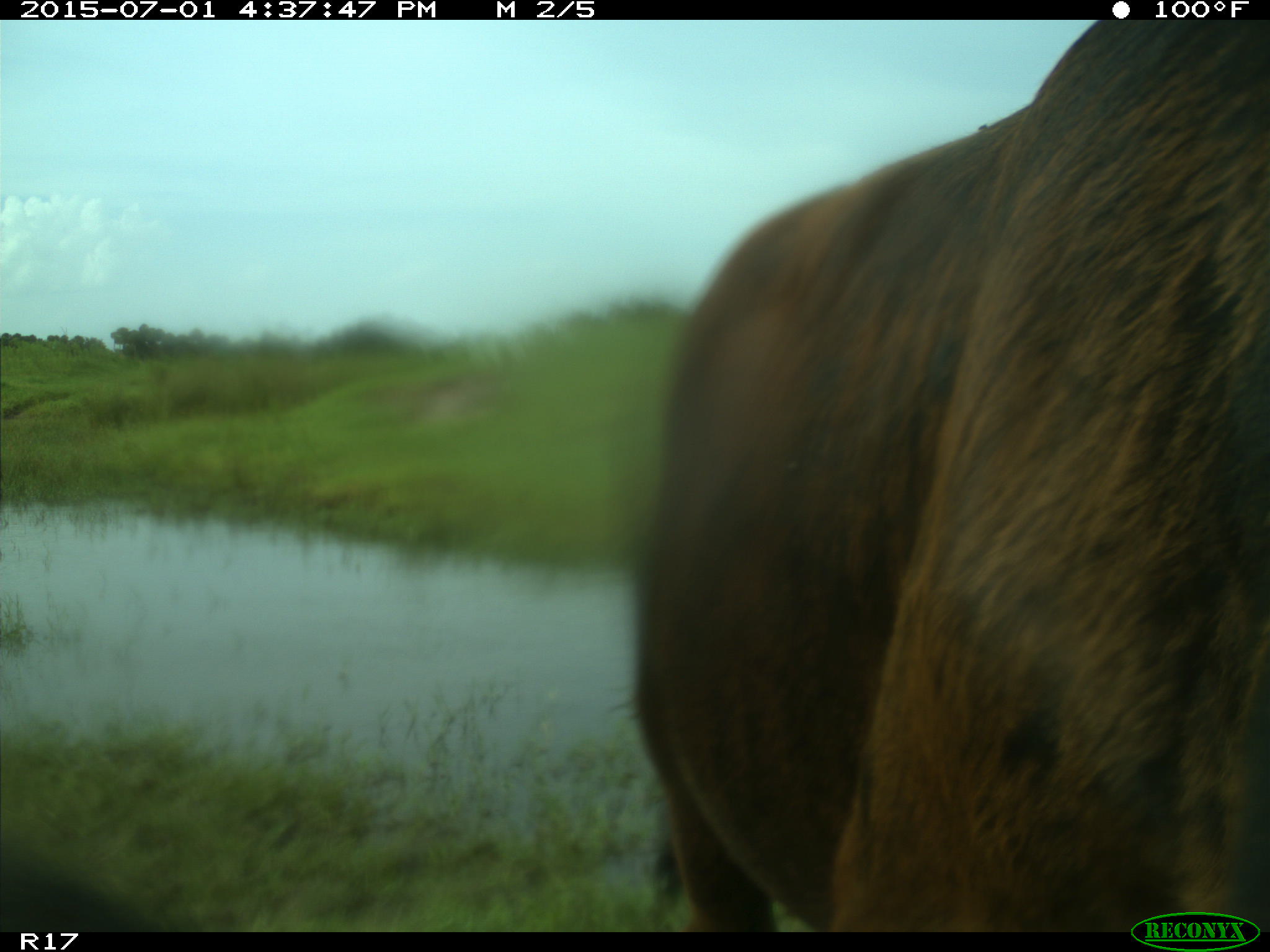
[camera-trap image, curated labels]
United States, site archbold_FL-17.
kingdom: Animalia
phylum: Chordata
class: Mammalia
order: Artiodactyla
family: Bovidae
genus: Bos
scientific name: Bos taurus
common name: domestic cow